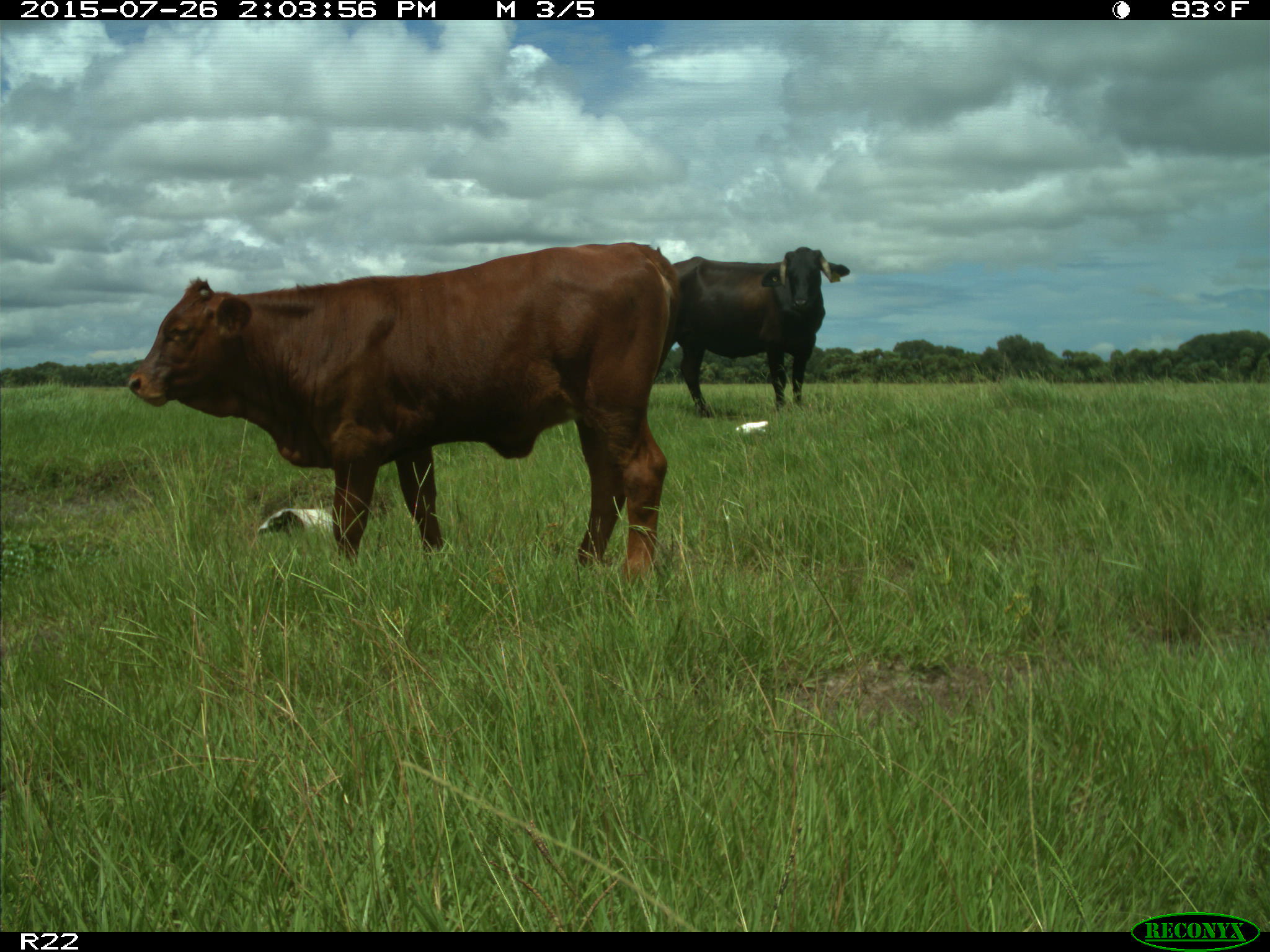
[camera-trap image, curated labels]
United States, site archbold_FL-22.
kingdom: Animalia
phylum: Chordata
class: Mammalia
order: Artiodactyla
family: Bovidae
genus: Bos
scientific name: Bos taurus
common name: domestic cow